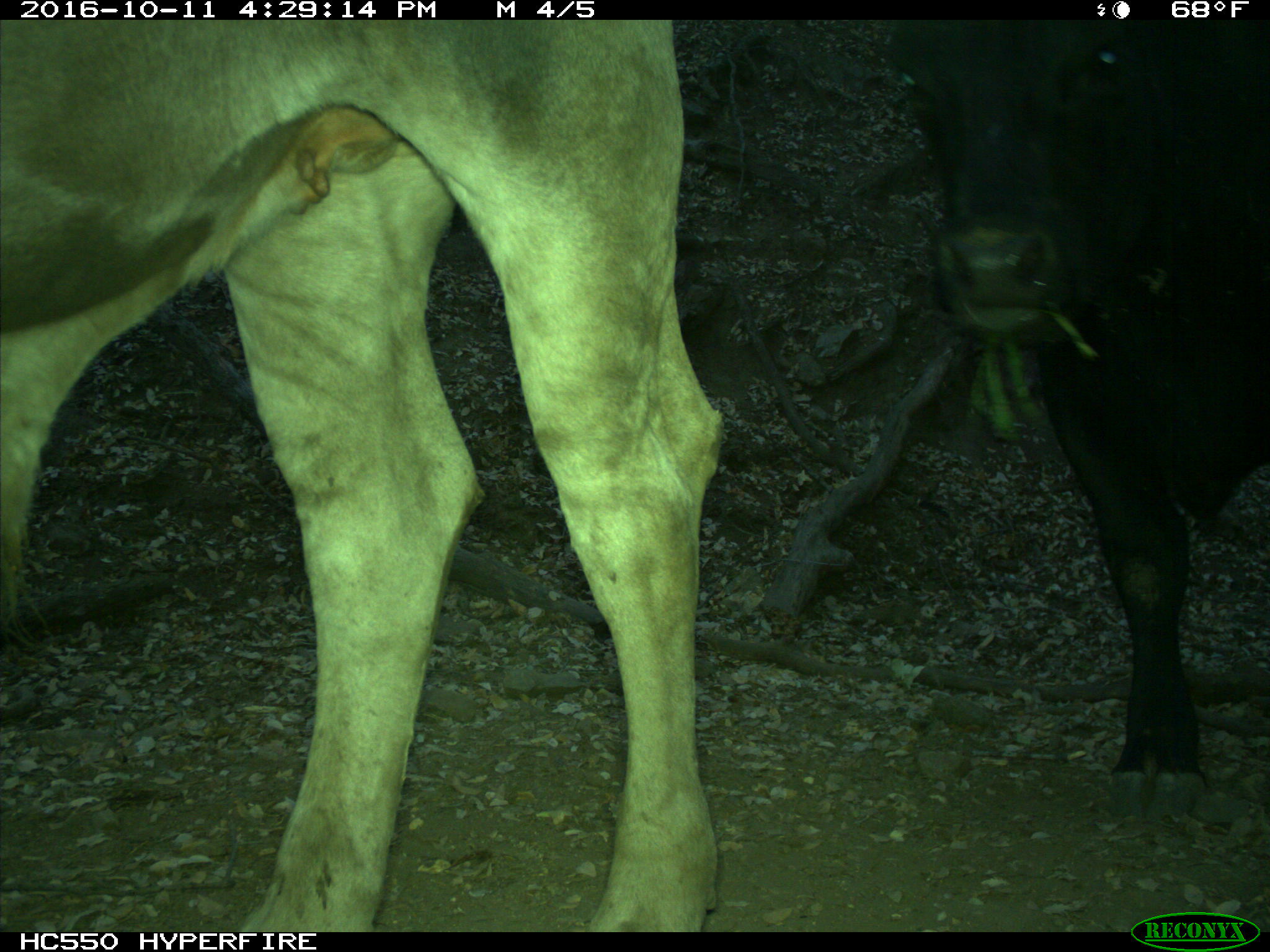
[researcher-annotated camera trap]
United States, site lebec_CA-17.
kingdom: Animalia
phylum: Chordata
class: Mammalia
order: Artiodactyla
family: Bovidae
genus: Bos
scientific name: Bos taurus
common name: domestic cow